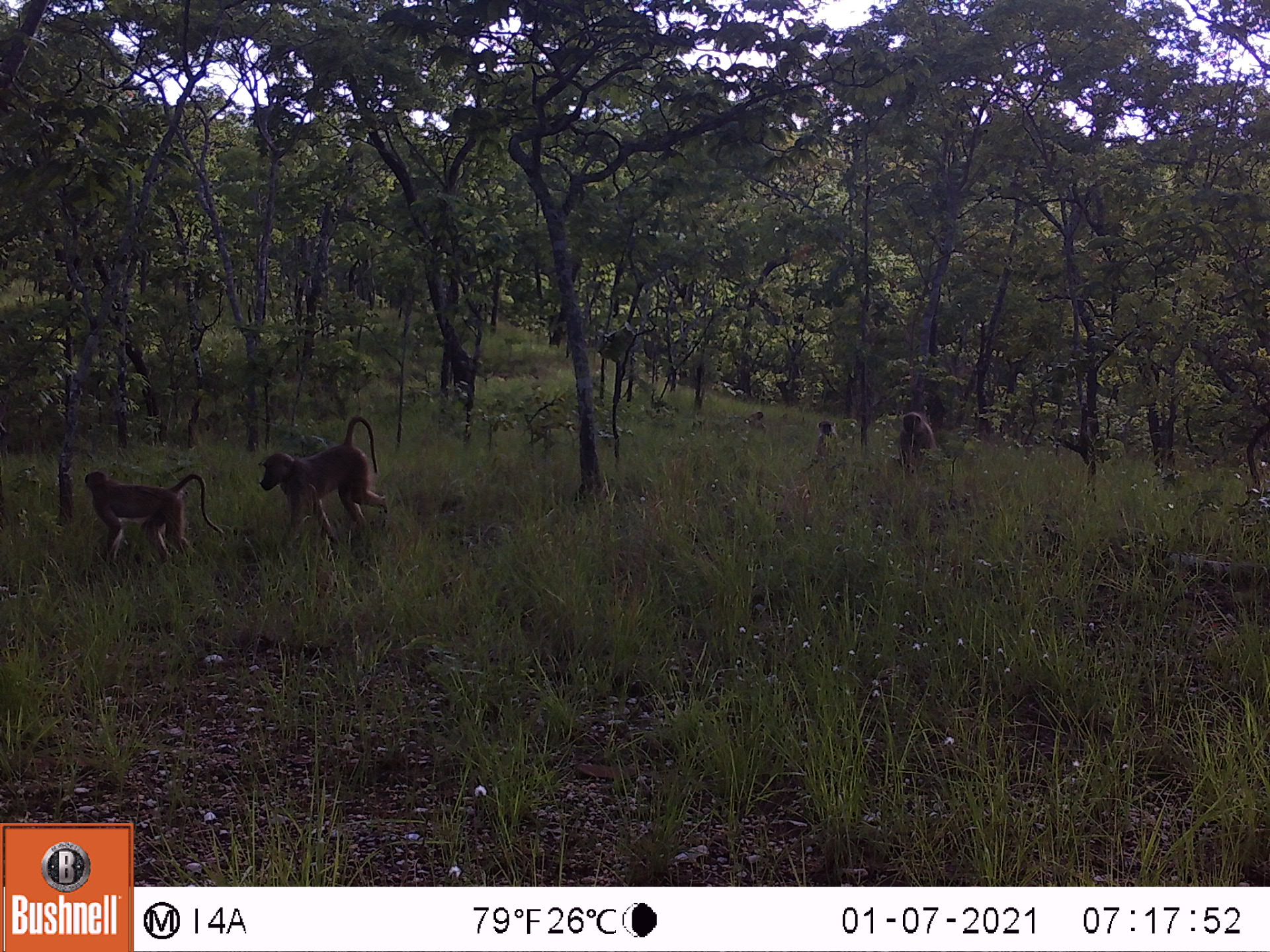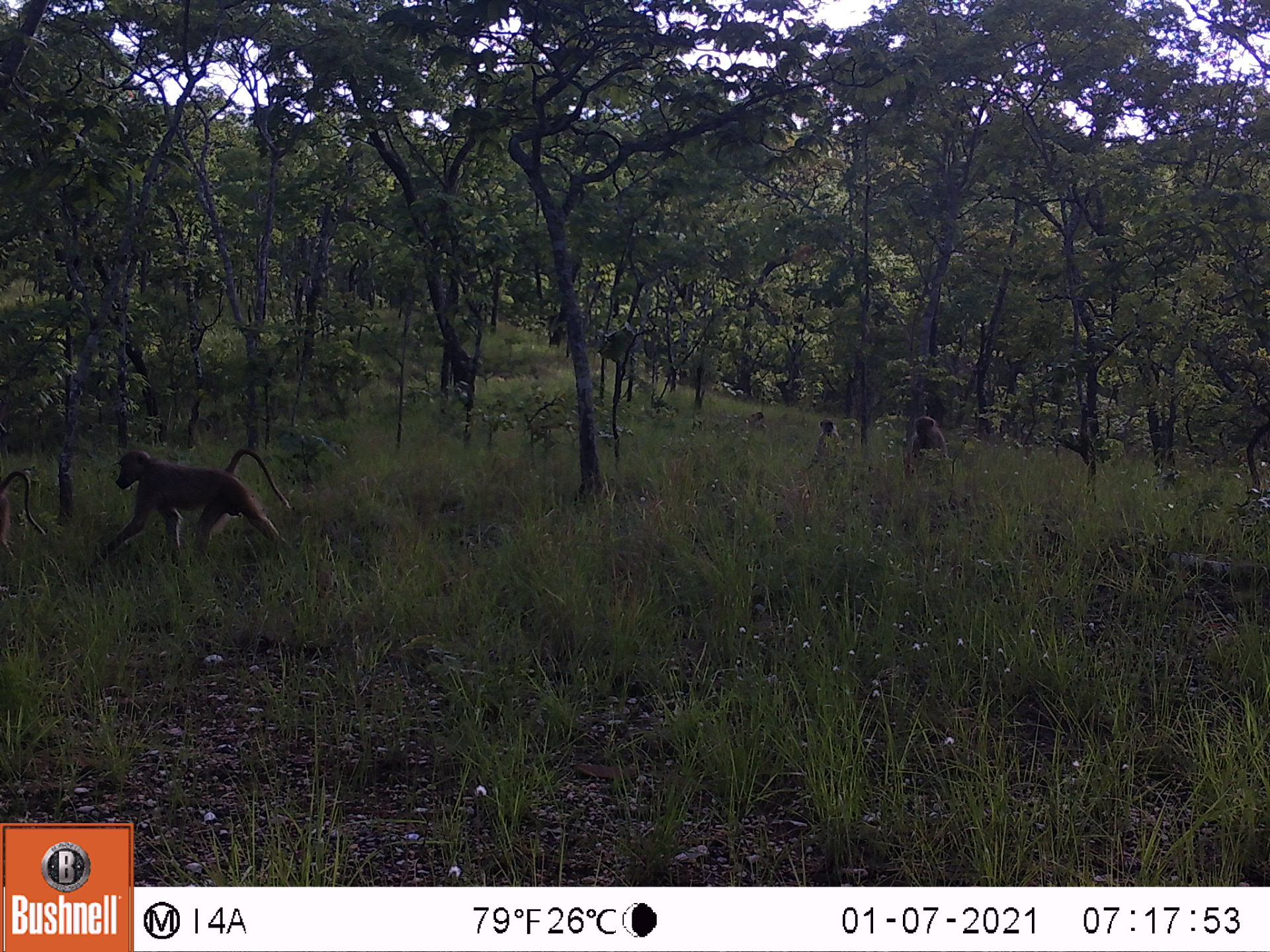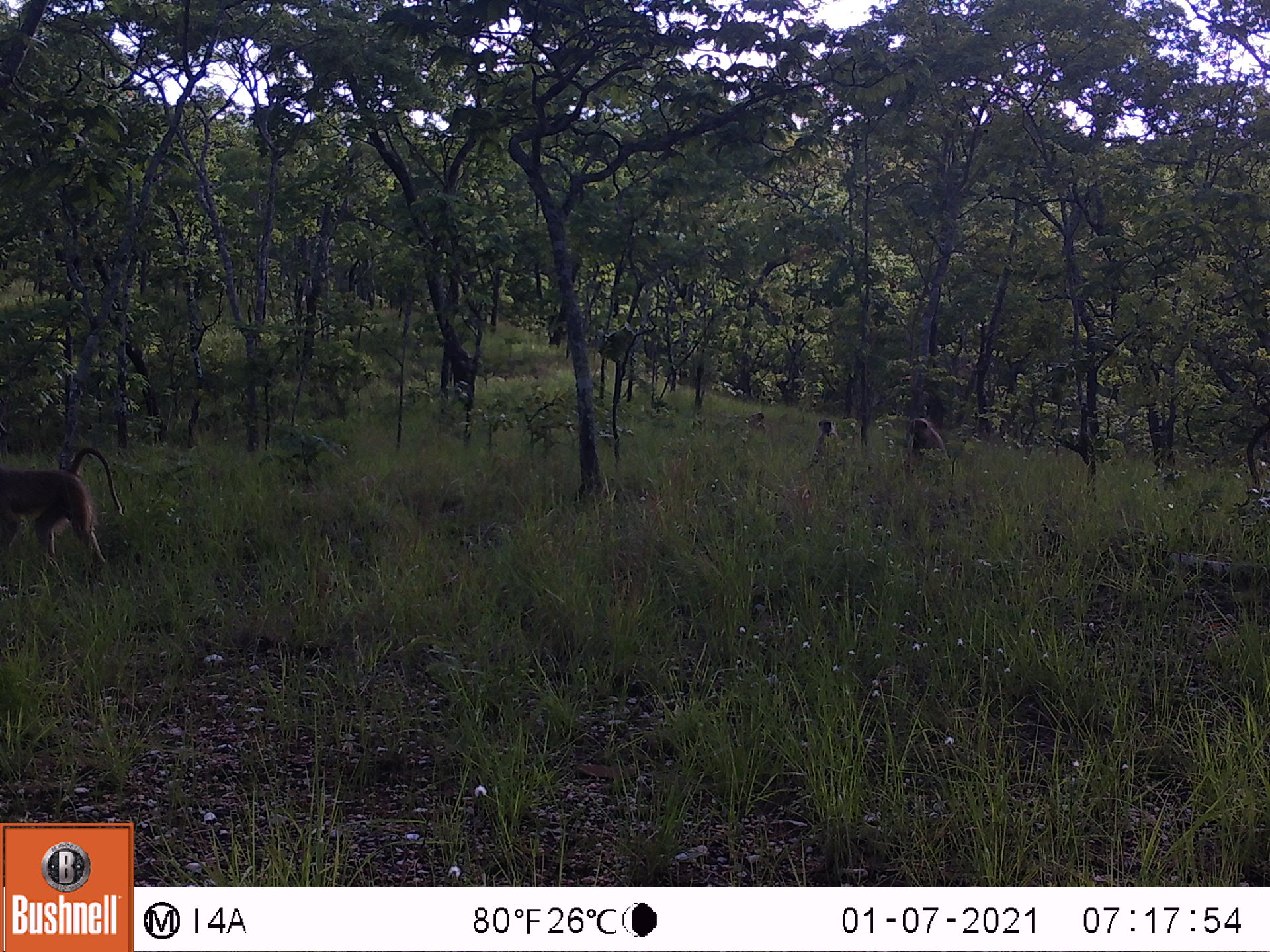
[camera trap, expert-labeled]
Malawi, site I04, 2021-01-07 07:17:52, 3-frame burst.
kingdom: Animalia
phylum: Chordata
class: Mammalia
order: Primates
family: Cercopithecidae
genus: Papio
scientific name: Papio cynocephalus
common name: yellow baboon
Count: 5.